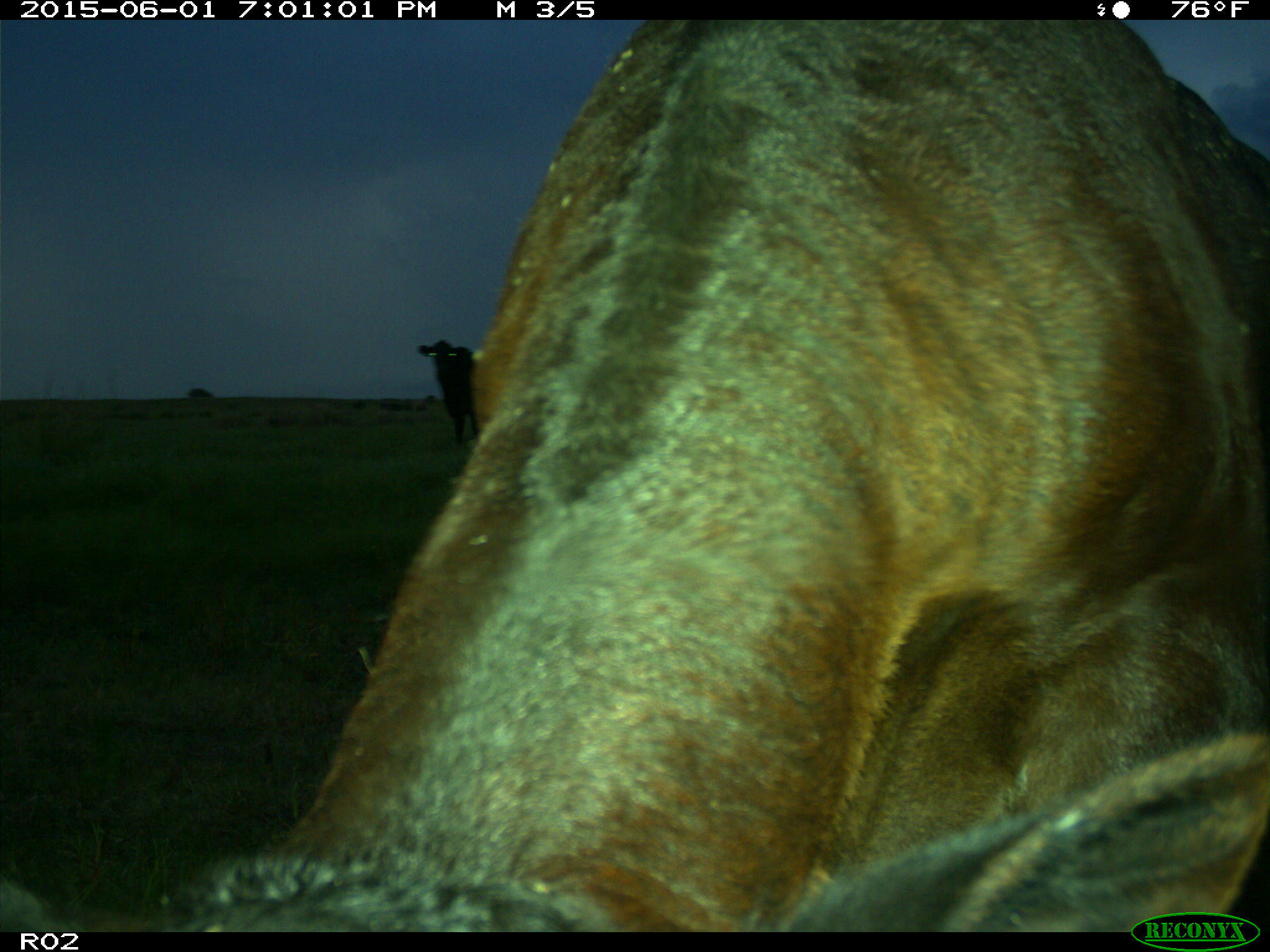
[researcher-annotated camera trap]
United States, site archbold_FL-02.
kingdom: Animalia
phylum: Chordata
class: Mammalia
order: Artiodactyla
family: Bovidae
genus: Bos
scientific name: Bos taurus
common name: domestic cow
Bos taurus (domestic cow).